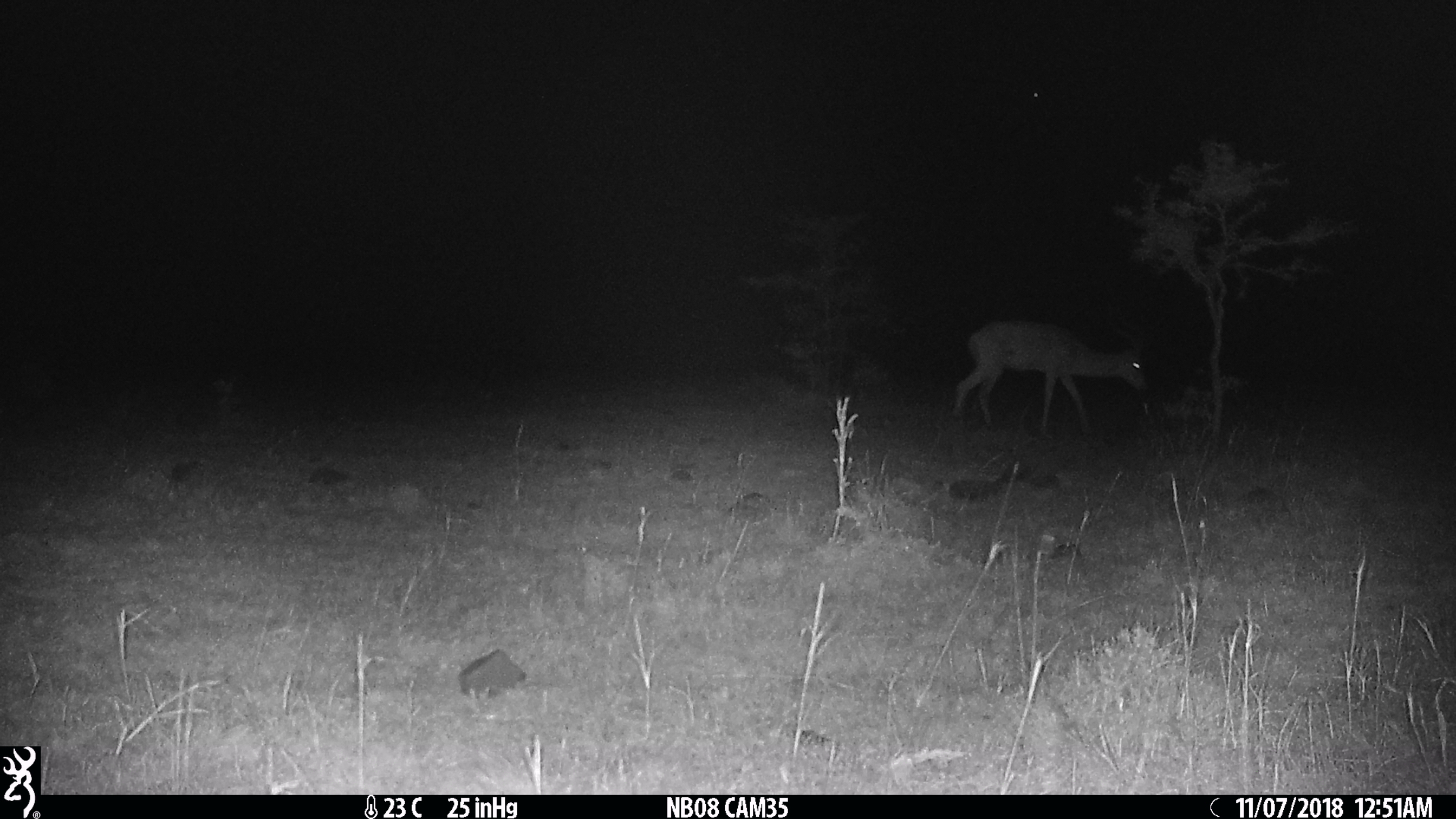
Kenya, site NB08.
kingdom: Animalia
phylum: Chordata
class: Mammalia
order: Artiodactyla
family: Bovidae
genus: Aepyceros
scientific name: Aepyceros melampus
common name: impala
Impala (Aepyceros melampus).